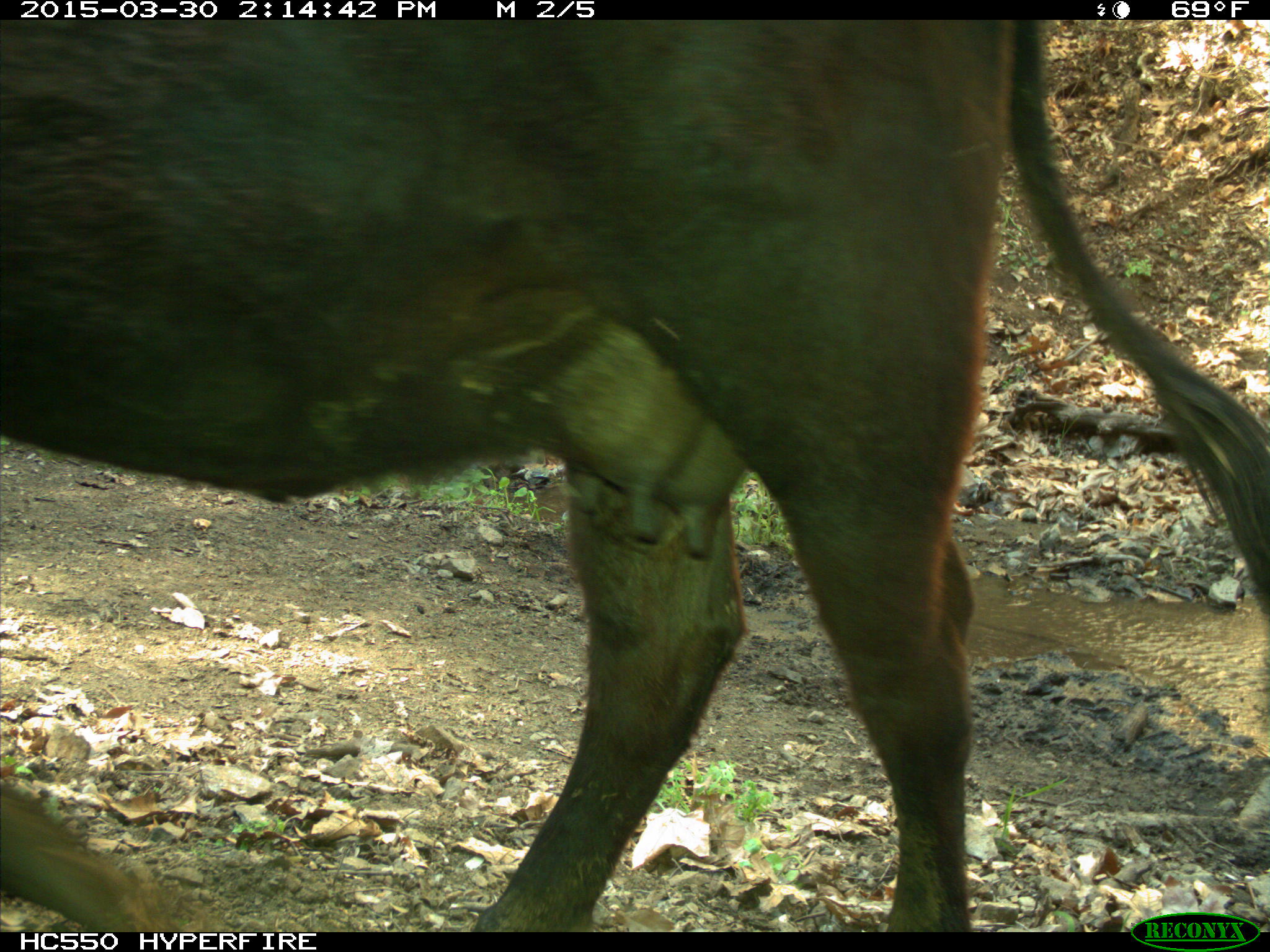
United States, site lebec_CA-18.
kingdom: Animalia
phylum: Chordata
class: Mammalia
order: Artiodactyla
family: Bovidae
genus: Bos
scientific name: Bos taurus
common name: domestic cow